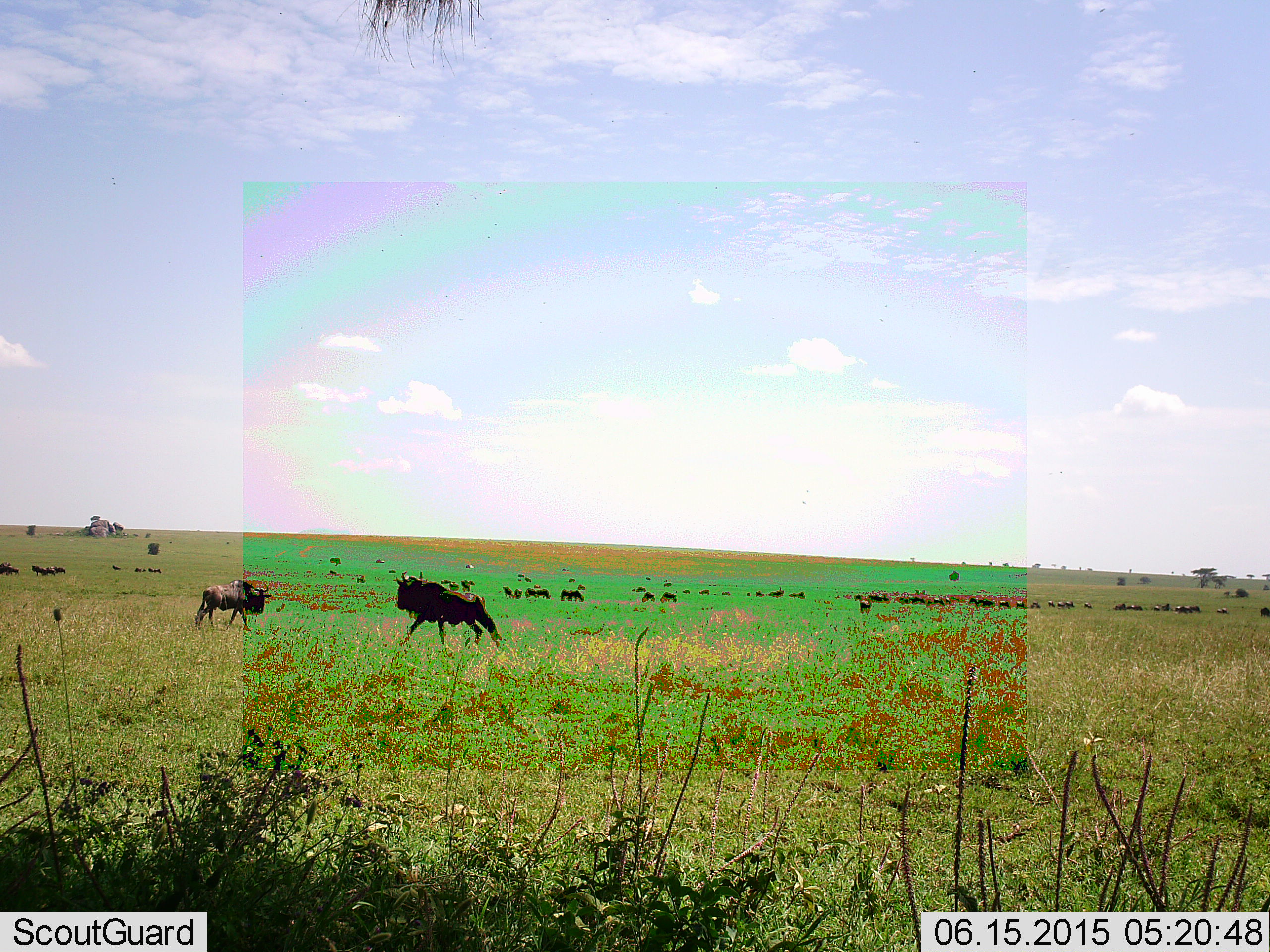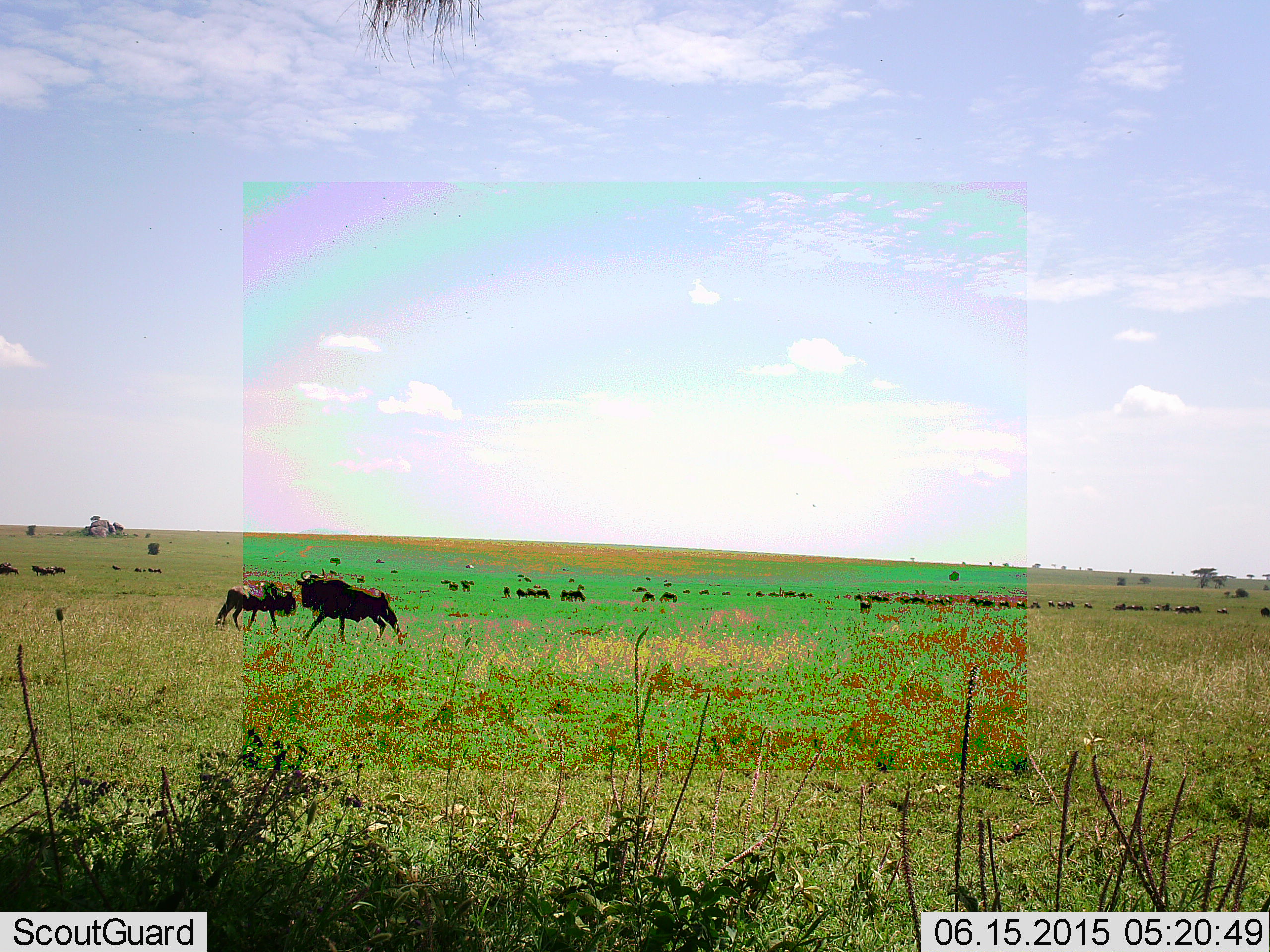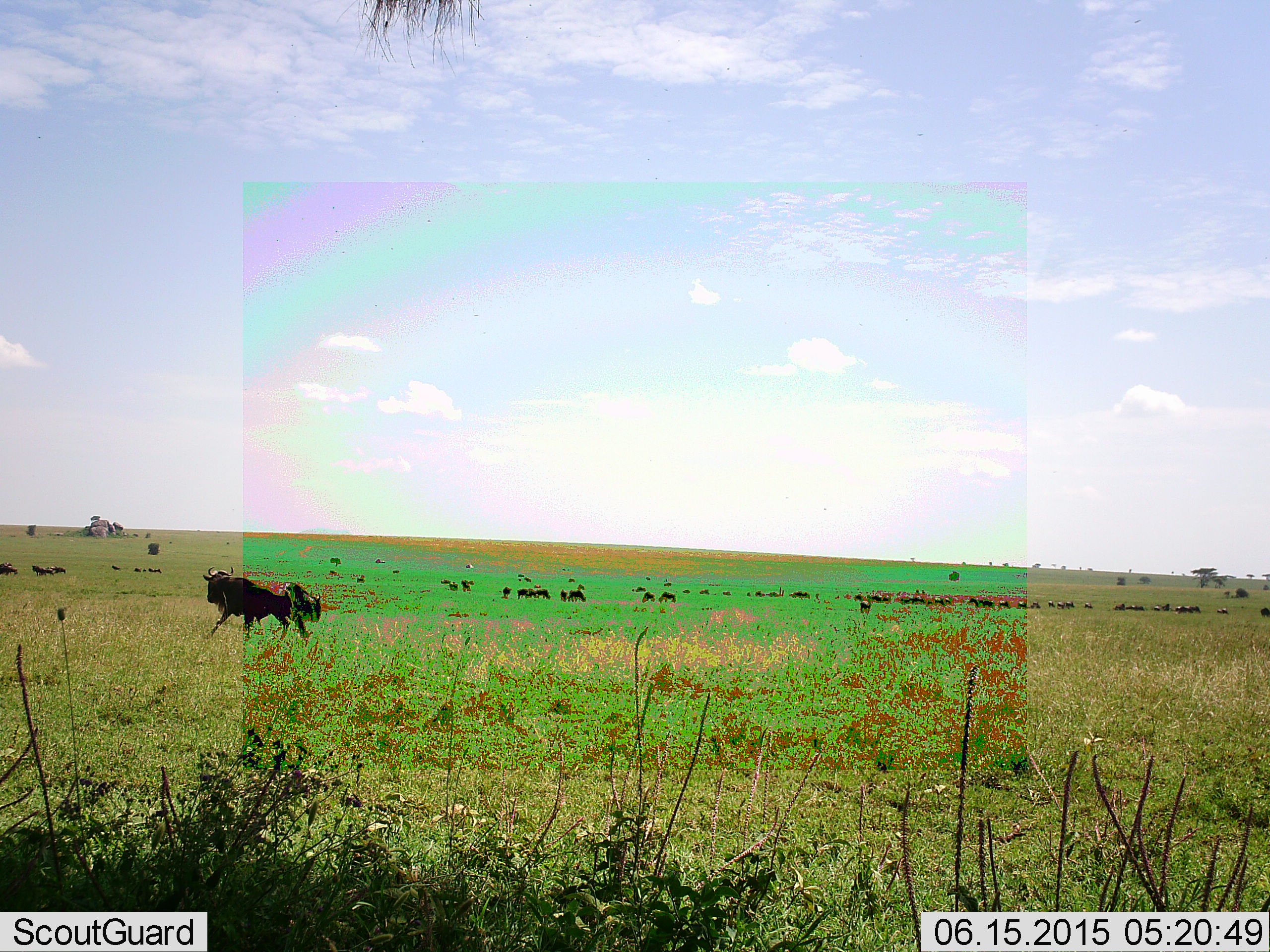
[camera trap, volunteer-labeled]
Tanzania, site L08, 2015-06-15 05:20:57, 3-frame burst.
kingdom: Animalia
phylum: Chordata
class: Mammalia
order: Artiodactyla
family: Bovidae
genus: Connochaetes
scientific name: Connochaetes taurinus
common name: blue wildebeest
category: wildebeest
Wildebeest (blue wildebeest) (Connochaetes taurinus), count 11-50. Behavior (volunteer vote fractions): standing 60%, resting 0%, moving 100%, interacting 0%. Young present (vote fraction): 0%. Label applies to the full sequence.